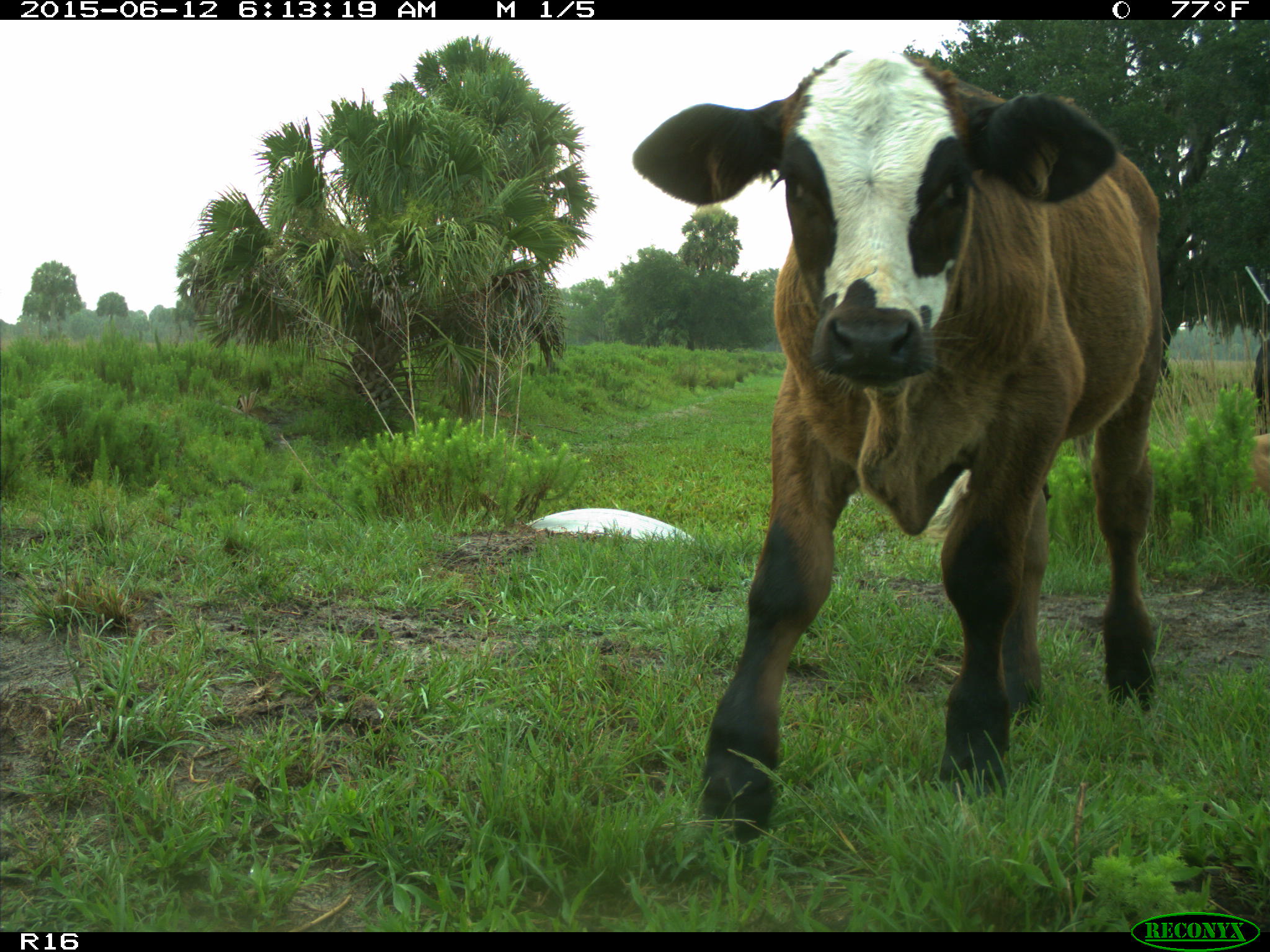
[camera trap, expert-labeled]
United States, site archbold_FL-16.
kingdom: Animalia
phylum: Chordata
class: Mammalia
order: Artiodactyla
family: Bovidae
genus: Bos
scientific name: Bos taurus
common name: domestic cow